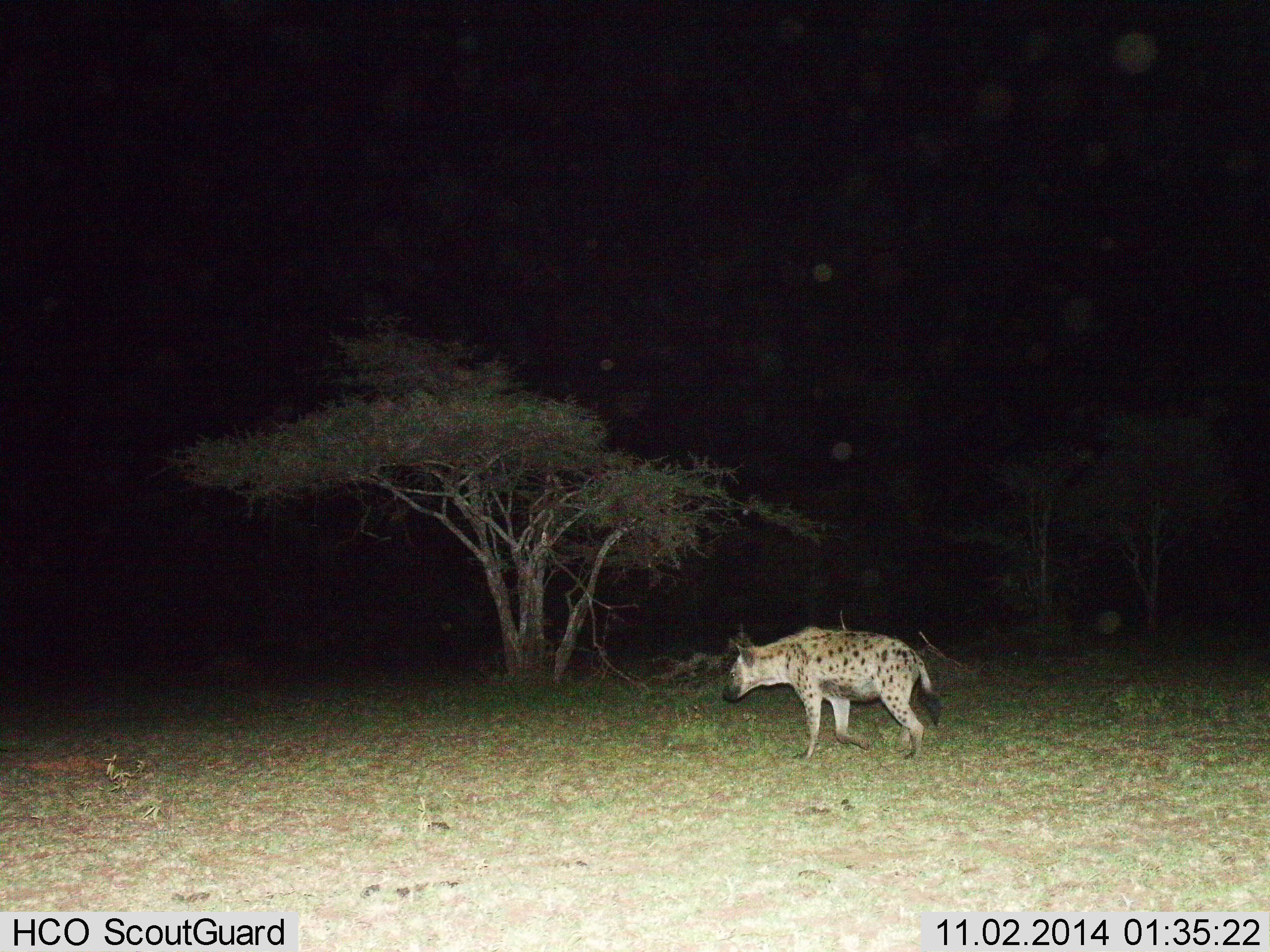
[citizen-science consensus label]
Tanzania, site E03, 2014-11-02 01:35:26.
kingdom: Animalia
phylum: Chordata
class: Mammalia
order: Carnivora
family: Hyaenidae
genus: Crocuta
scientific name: Crocuta crocuta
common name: spotted hyena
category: hyenaspotted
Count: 1.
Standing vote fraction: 0%.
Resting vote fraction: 0%.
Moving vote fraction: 100%.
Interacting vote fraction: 0%.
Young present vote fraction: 0%.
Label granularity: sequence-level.